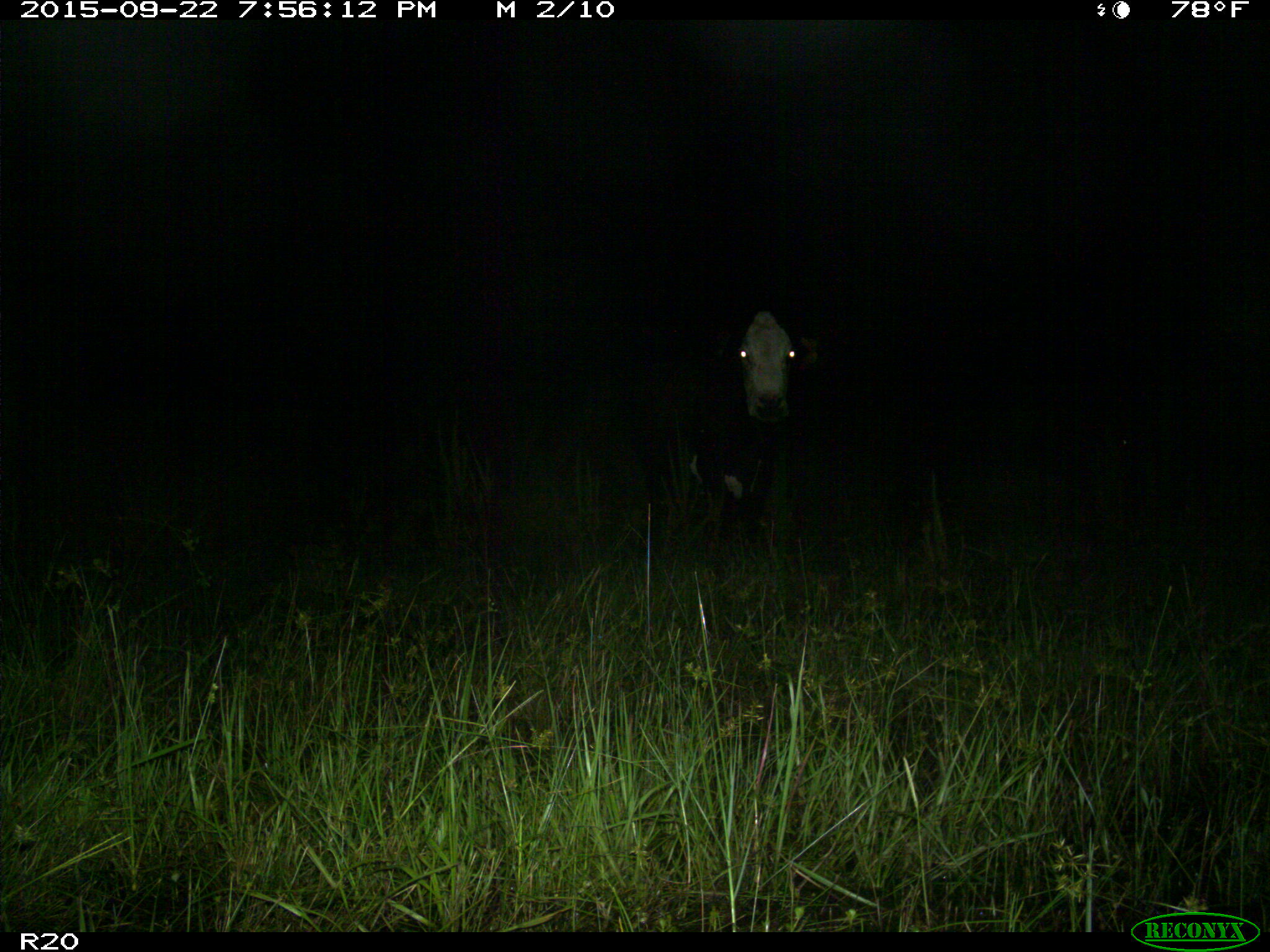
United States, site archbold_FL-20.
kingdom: Animalia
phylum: Chordata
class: Mammalia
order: Artiodactyla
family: Bovidae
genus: Bos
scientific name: Bos taurus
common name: domestic cow